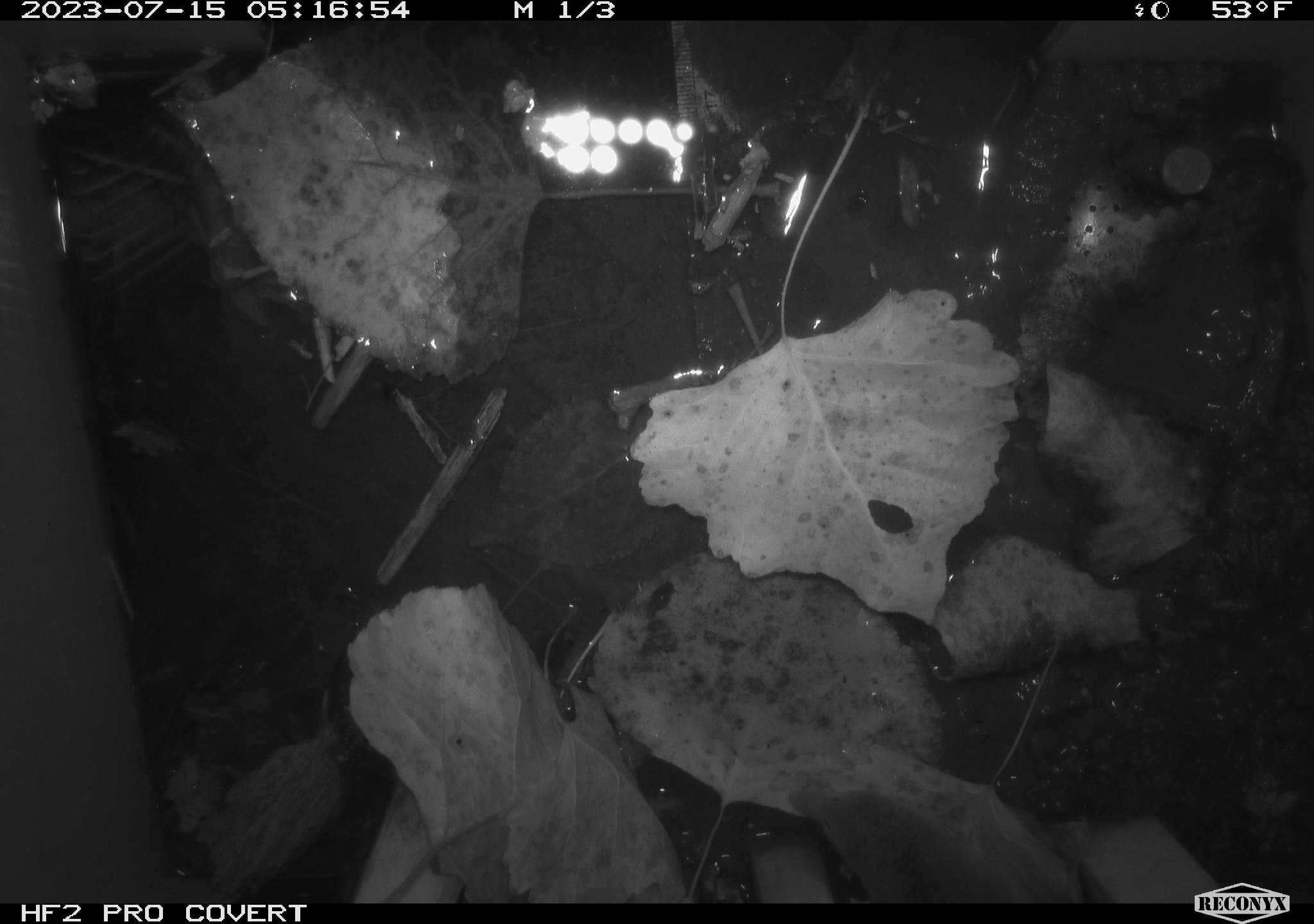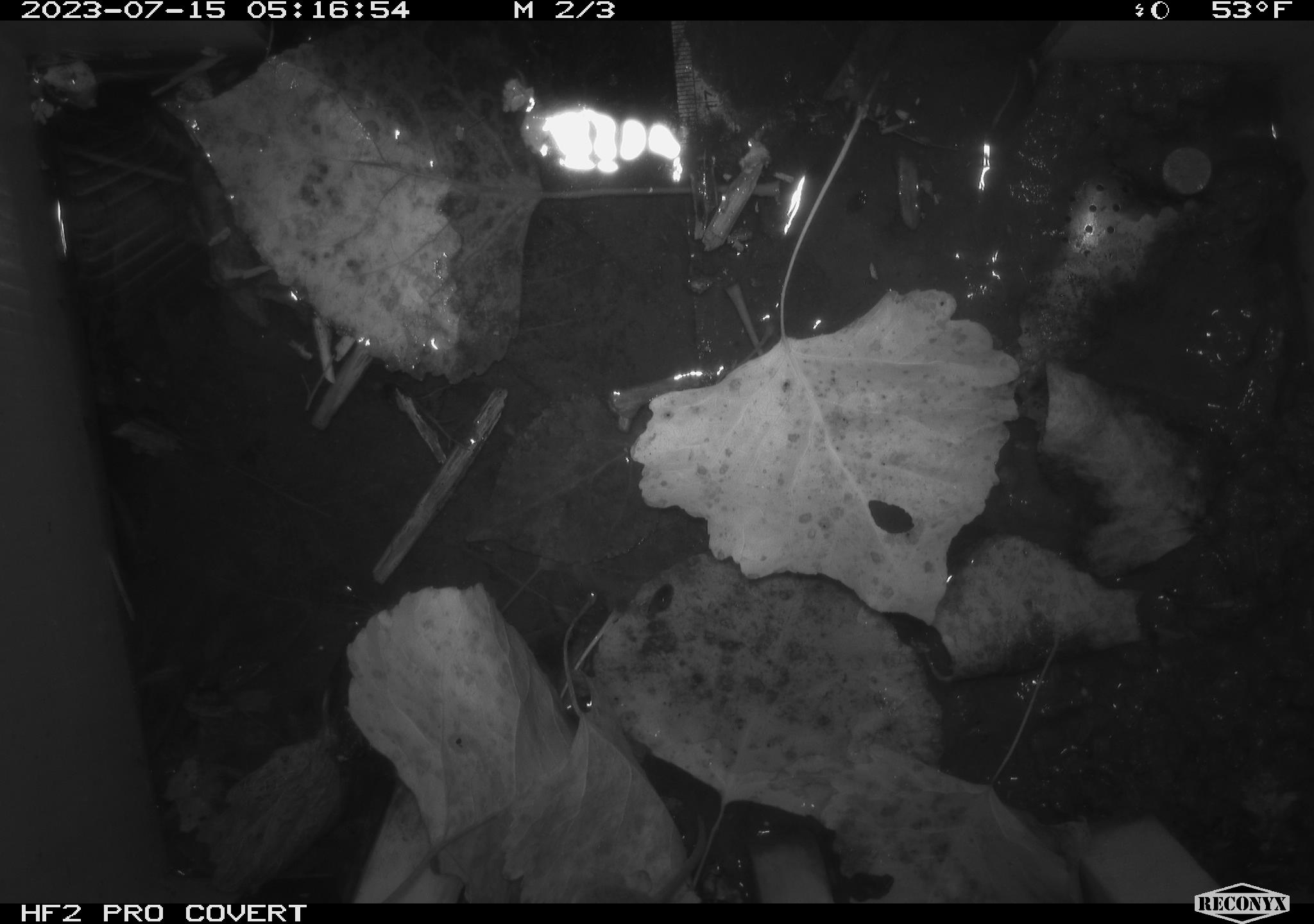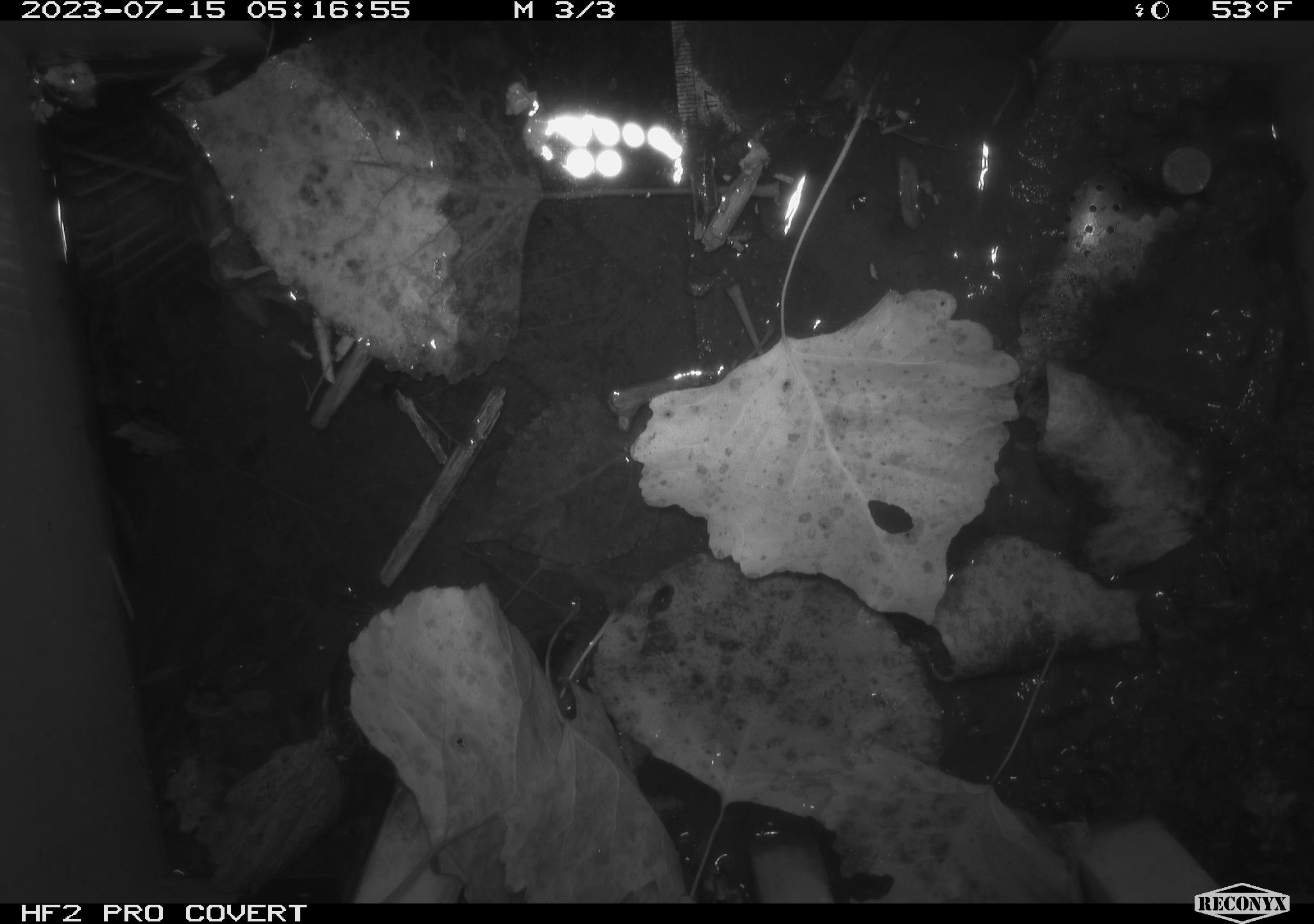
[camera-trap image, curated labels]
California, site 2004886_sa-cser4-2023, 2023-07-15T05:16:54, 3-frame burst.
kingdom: Animalia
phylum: Chordata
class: Mammalia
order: Eulipotyphla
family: Soricidae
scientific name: Soricidae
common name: shrews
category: soricidae family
Soricidae family (shrews) (Soricidae).